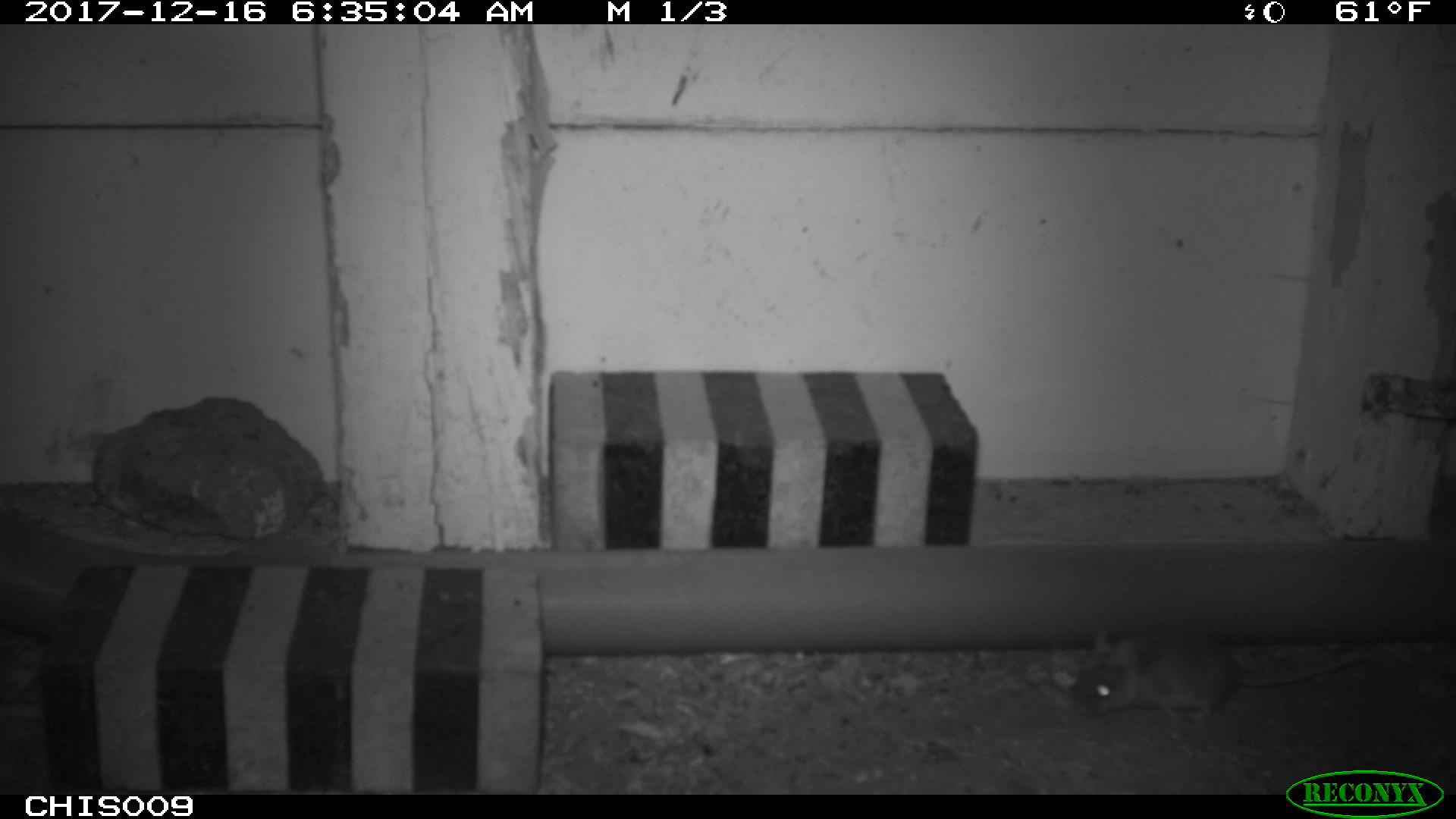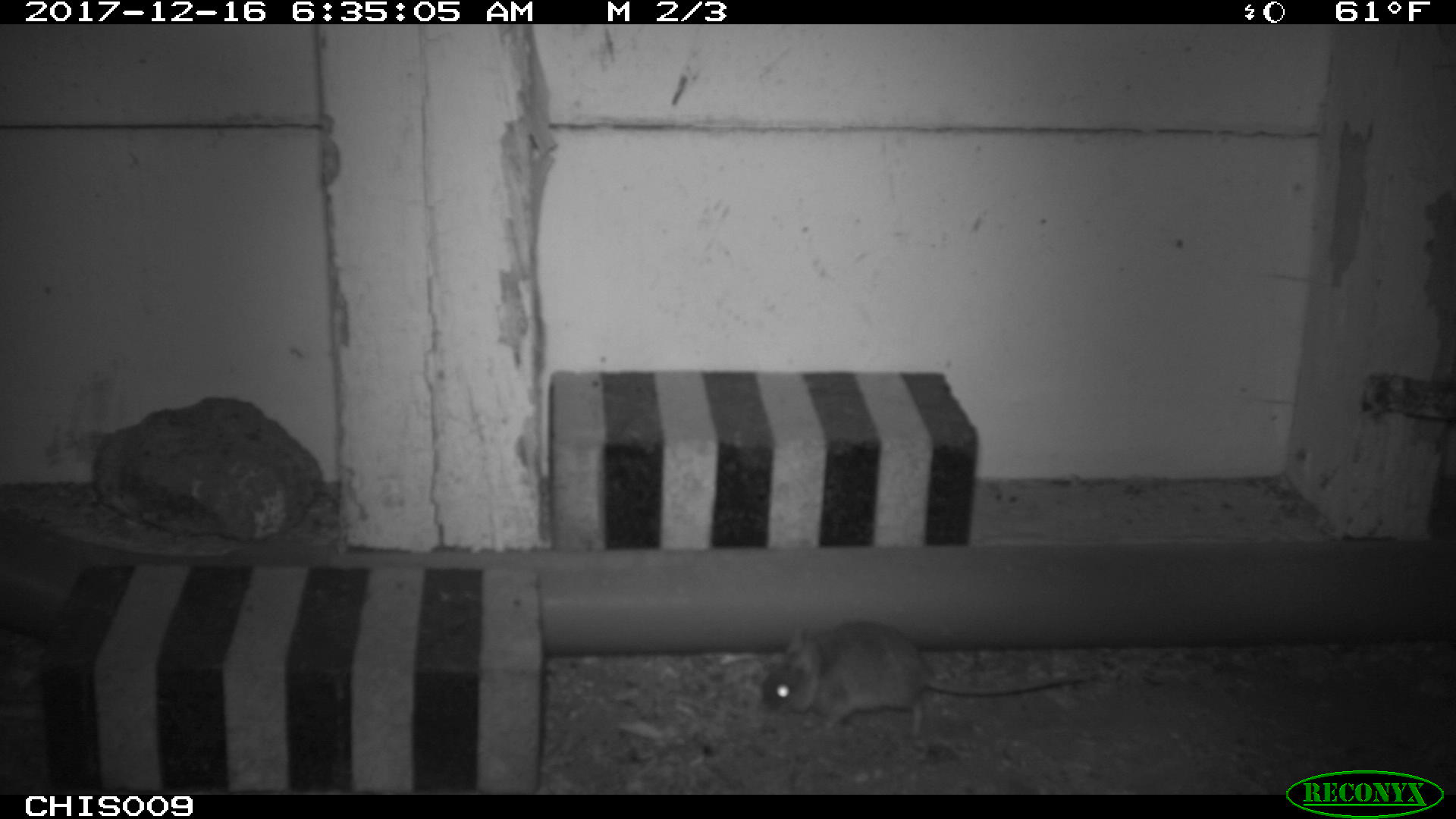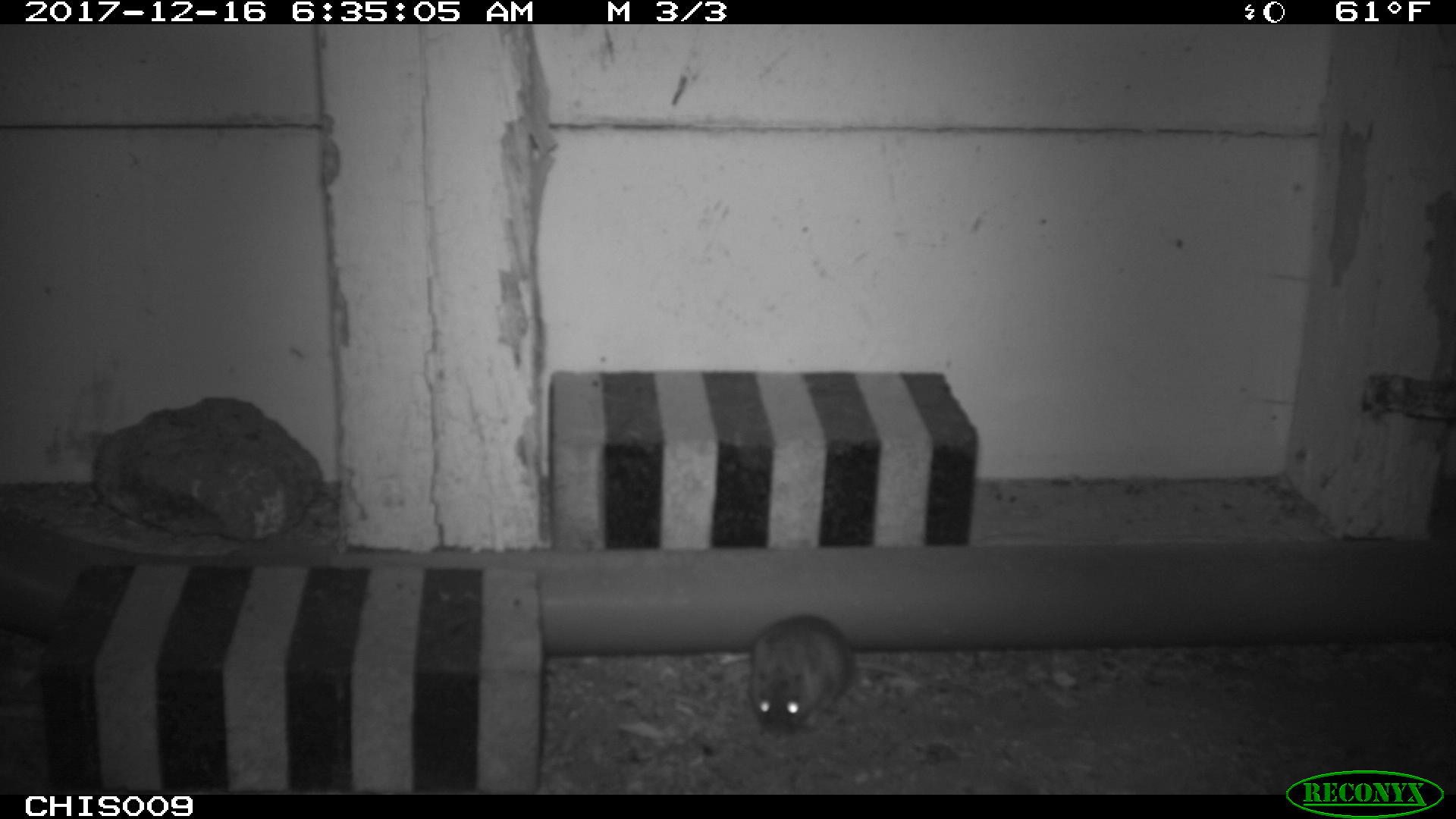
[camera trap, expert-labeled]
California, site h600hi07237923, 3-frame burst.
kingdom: Animalia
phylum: Chordata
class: Mammalia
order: Rodentia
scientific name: Rodentia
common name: rodent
Rodent (Rodentia).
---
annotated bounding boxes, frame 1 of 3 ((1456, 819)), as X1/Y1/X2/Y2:
rodent: 1080/636/1367/720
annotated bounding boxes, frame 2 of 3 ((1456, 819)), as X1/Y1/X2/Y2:
rodent: 762/620/1087/739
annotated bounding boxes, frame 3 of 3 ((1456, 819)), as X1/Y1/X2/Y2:
rodent: 748/614/980/733